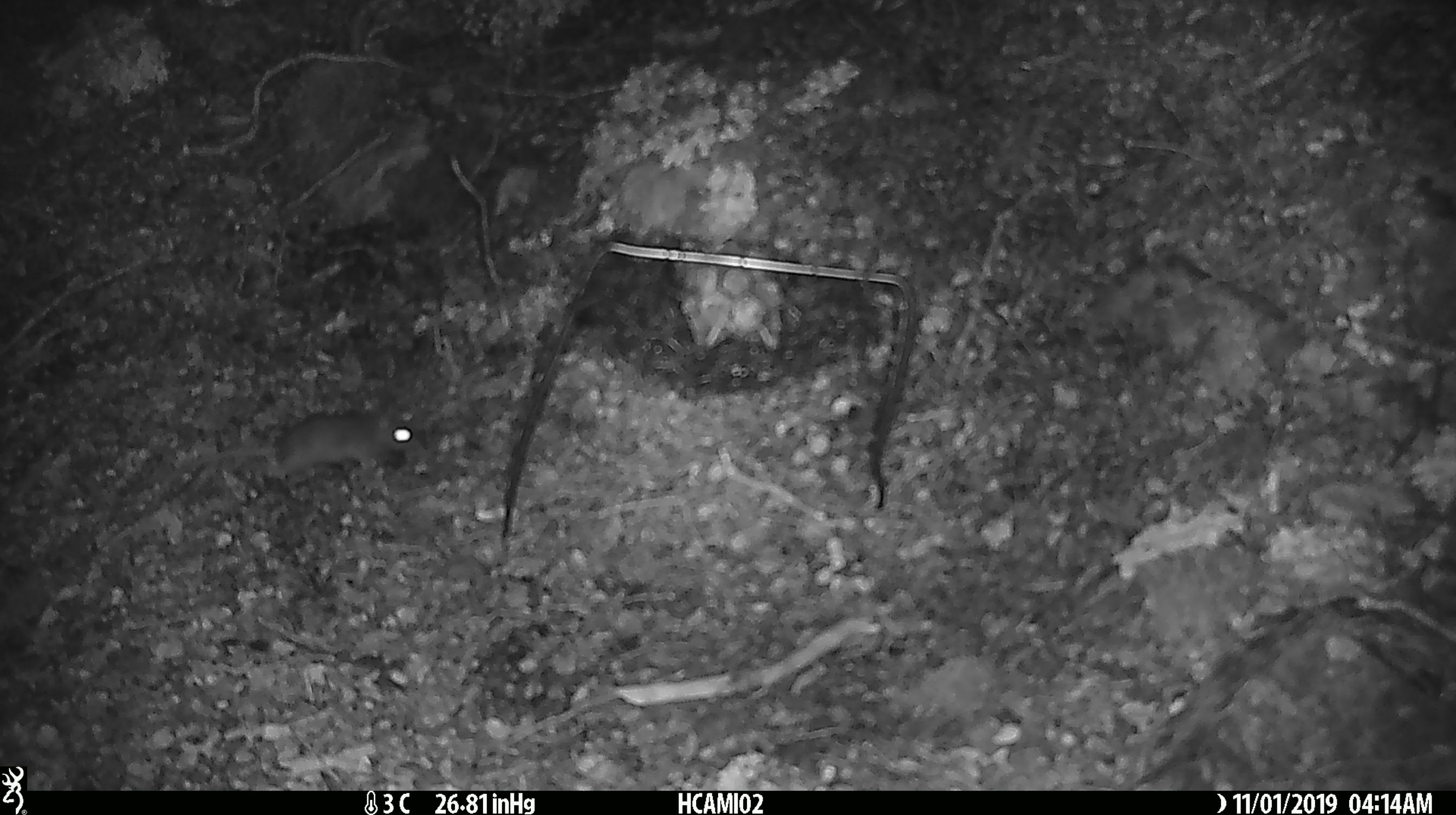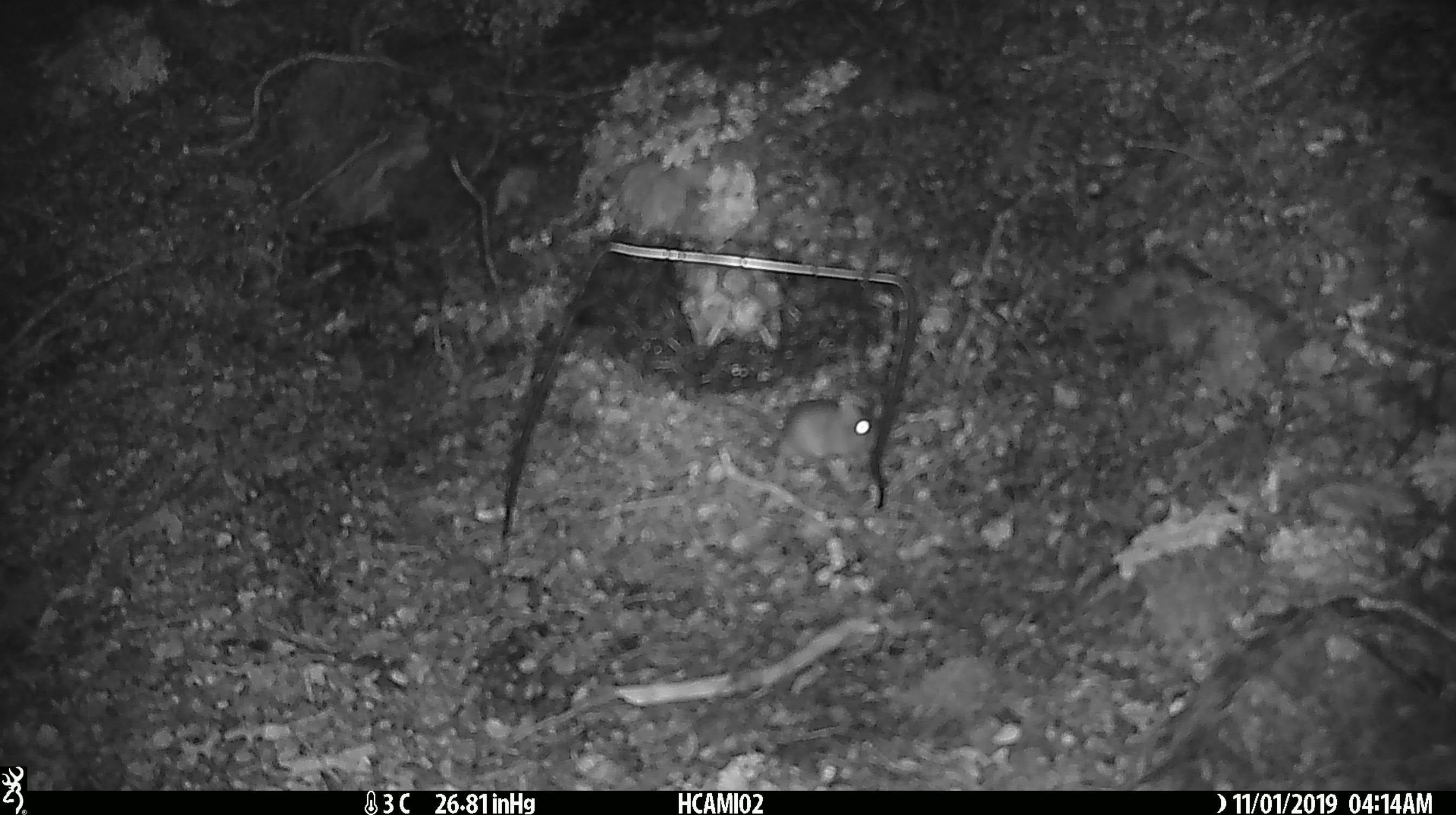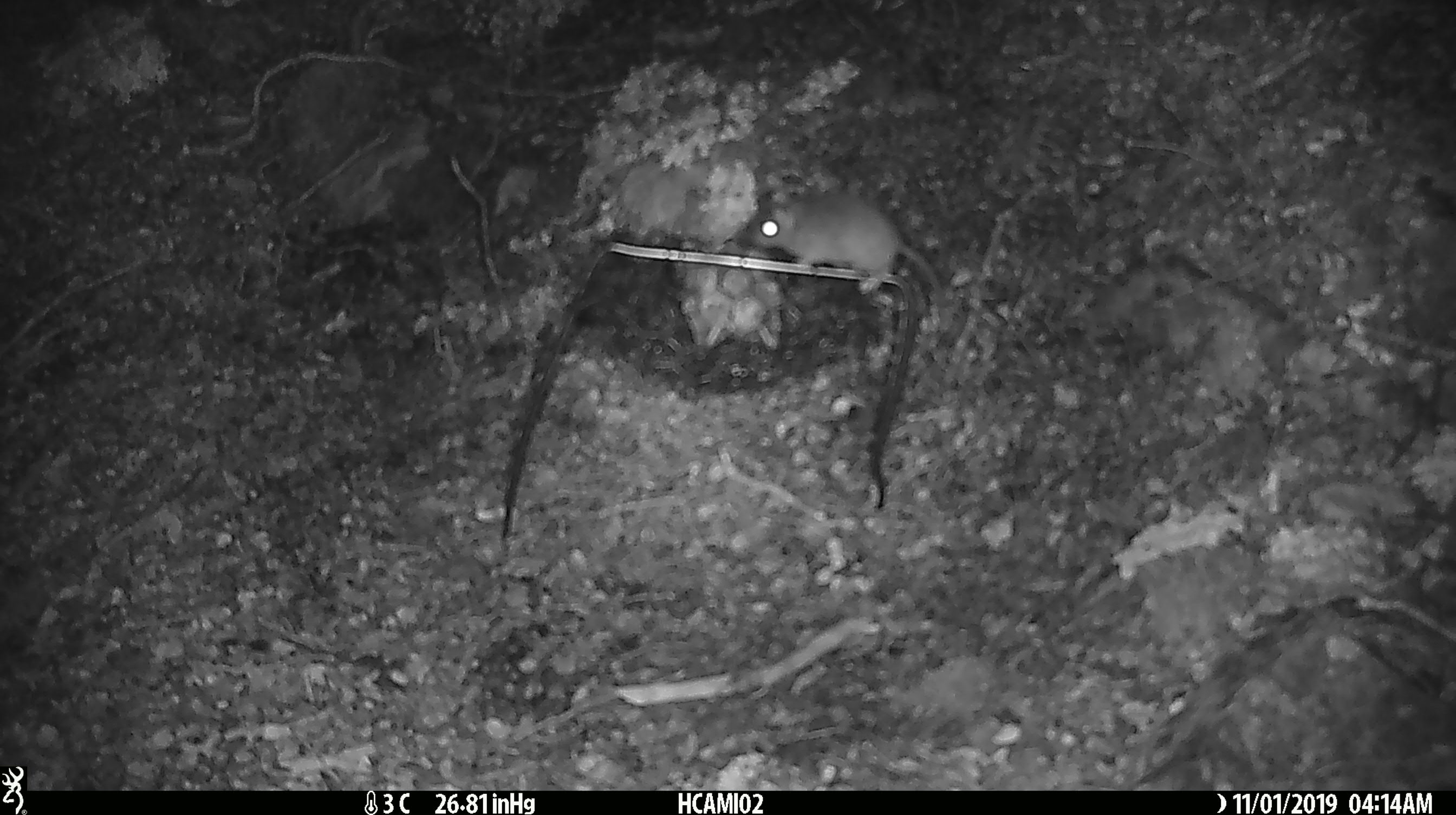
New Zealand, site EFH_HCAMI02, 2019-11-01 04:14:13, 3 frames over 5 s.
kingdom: Animalia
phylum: Chordata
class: Mammalia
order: Rodentia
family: Muridae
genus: Mus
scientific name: Mus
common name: mouse